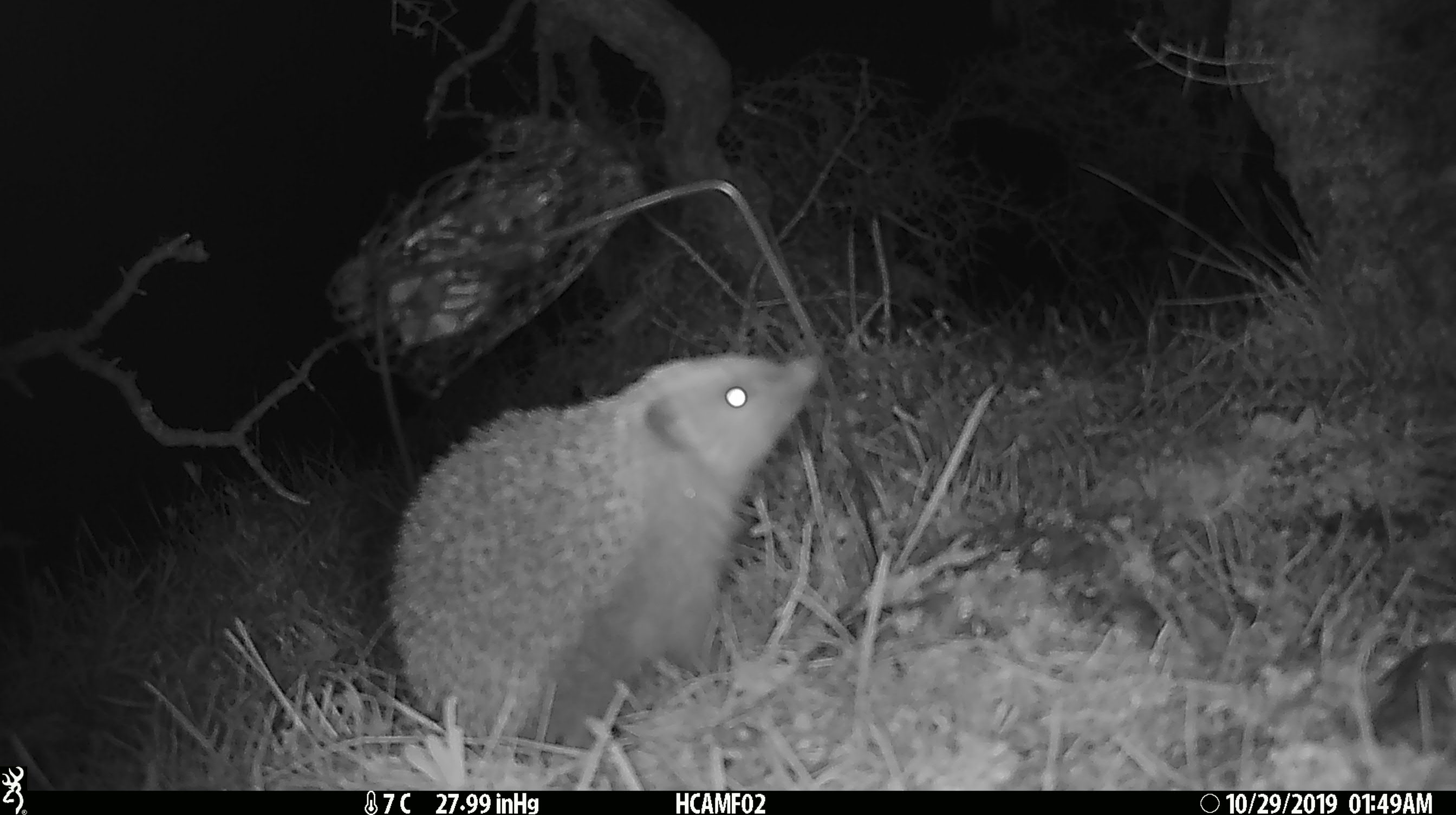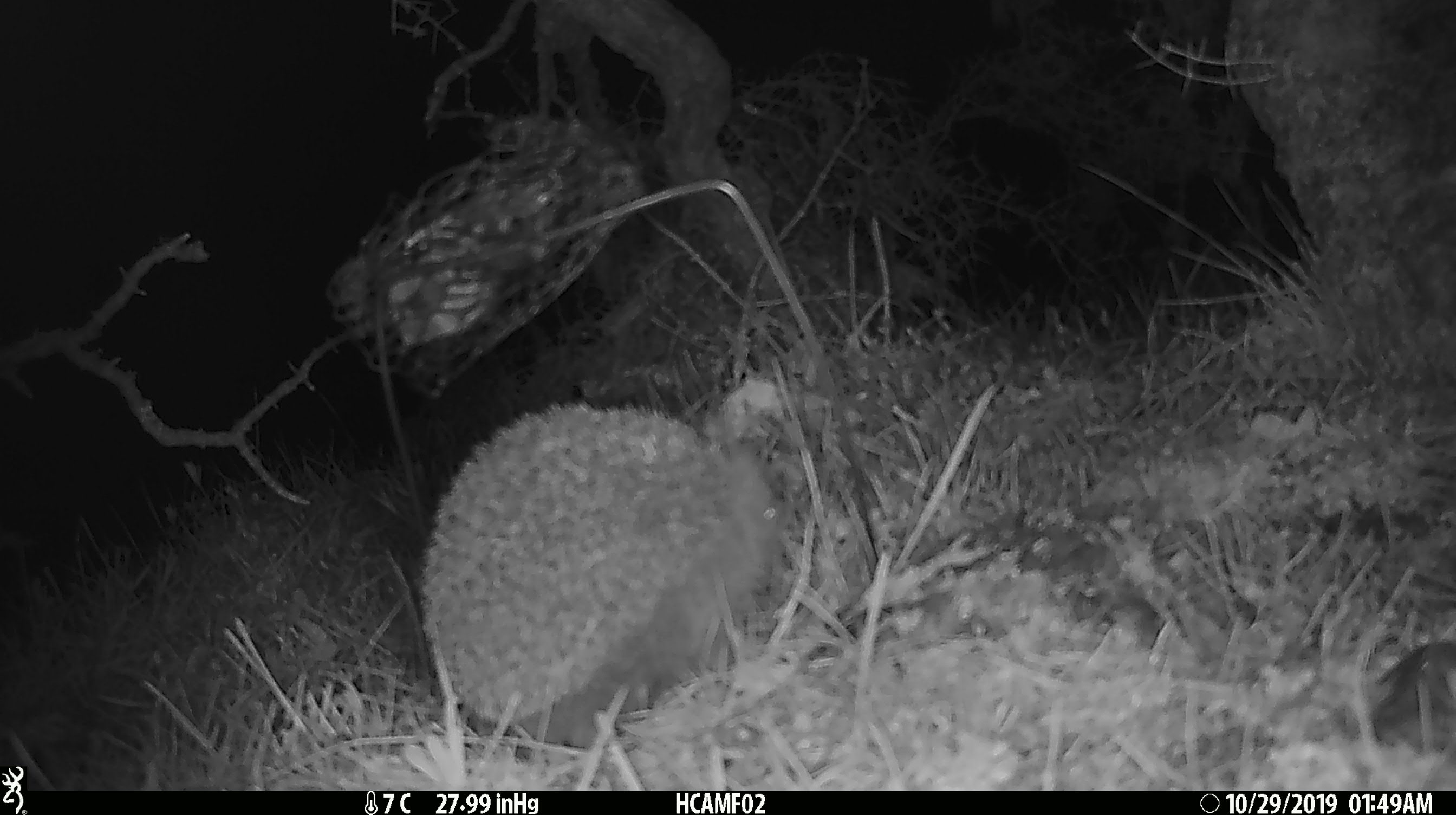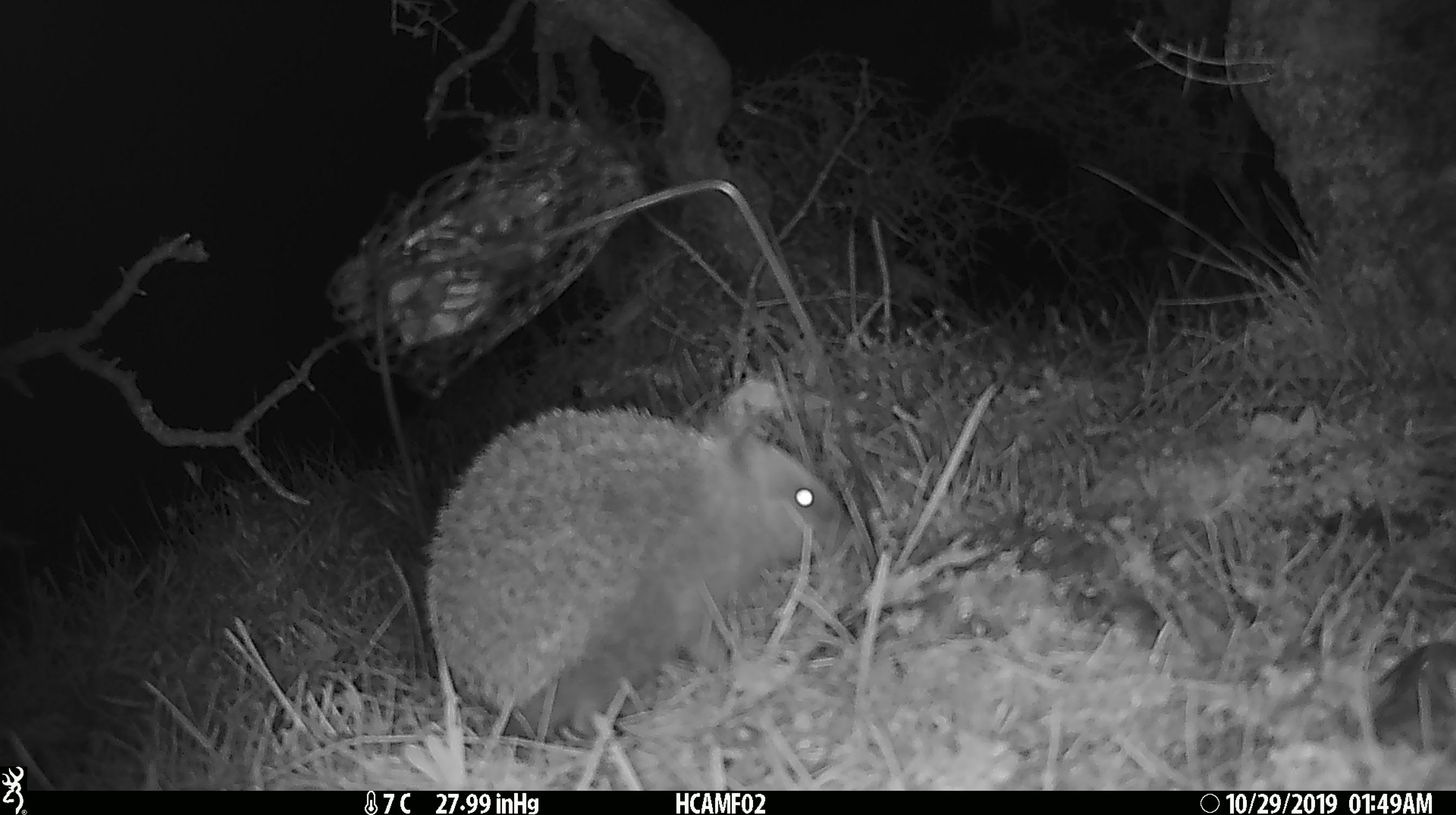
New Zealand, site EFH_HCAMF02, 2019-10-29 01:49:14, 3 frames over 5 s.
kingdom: Animalia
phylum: Chordata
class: Mammalia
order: Eulipotyphla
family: Erinaceidae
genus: Erinaceus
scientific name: Erinaceus europaeus europaeus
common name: european hedgehog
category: hedgehog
Hedgehog (european hedgehog) (Erinaceus europaeus europaeus).